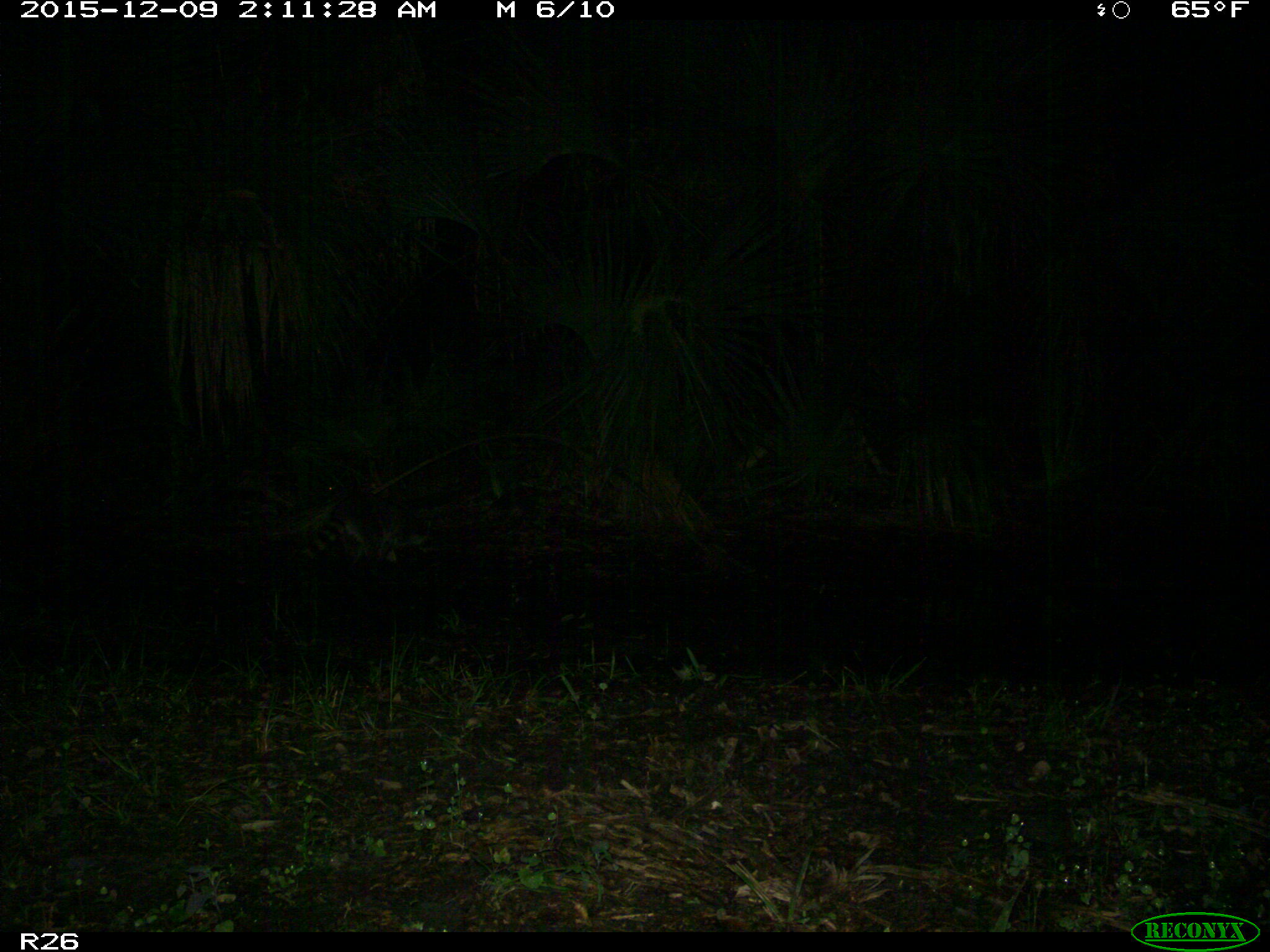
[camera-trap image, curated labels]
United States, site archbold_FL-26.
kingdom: Animalia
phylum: Chordata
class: Mammalia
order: Carnivora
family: Procyonidae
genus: Procyon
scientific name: Procyon lotor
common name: common raccoon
Procyon lotor (common raccoon).